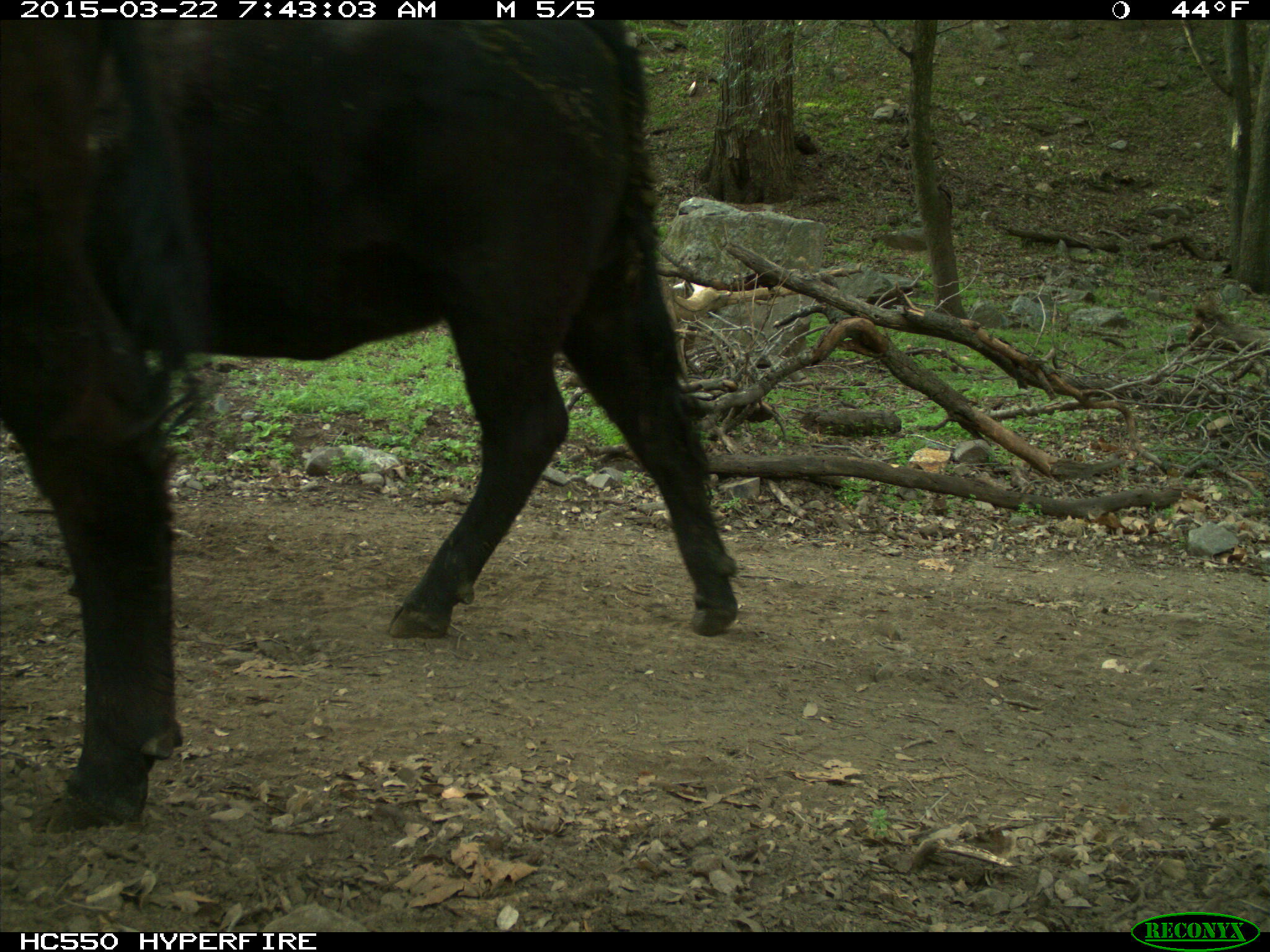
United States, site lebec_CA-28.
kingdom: Animalia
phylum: Chordata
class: Mammalia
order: Artiodactyla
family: Bovidae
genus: Bos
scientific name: Bos taurus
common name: domestic cow